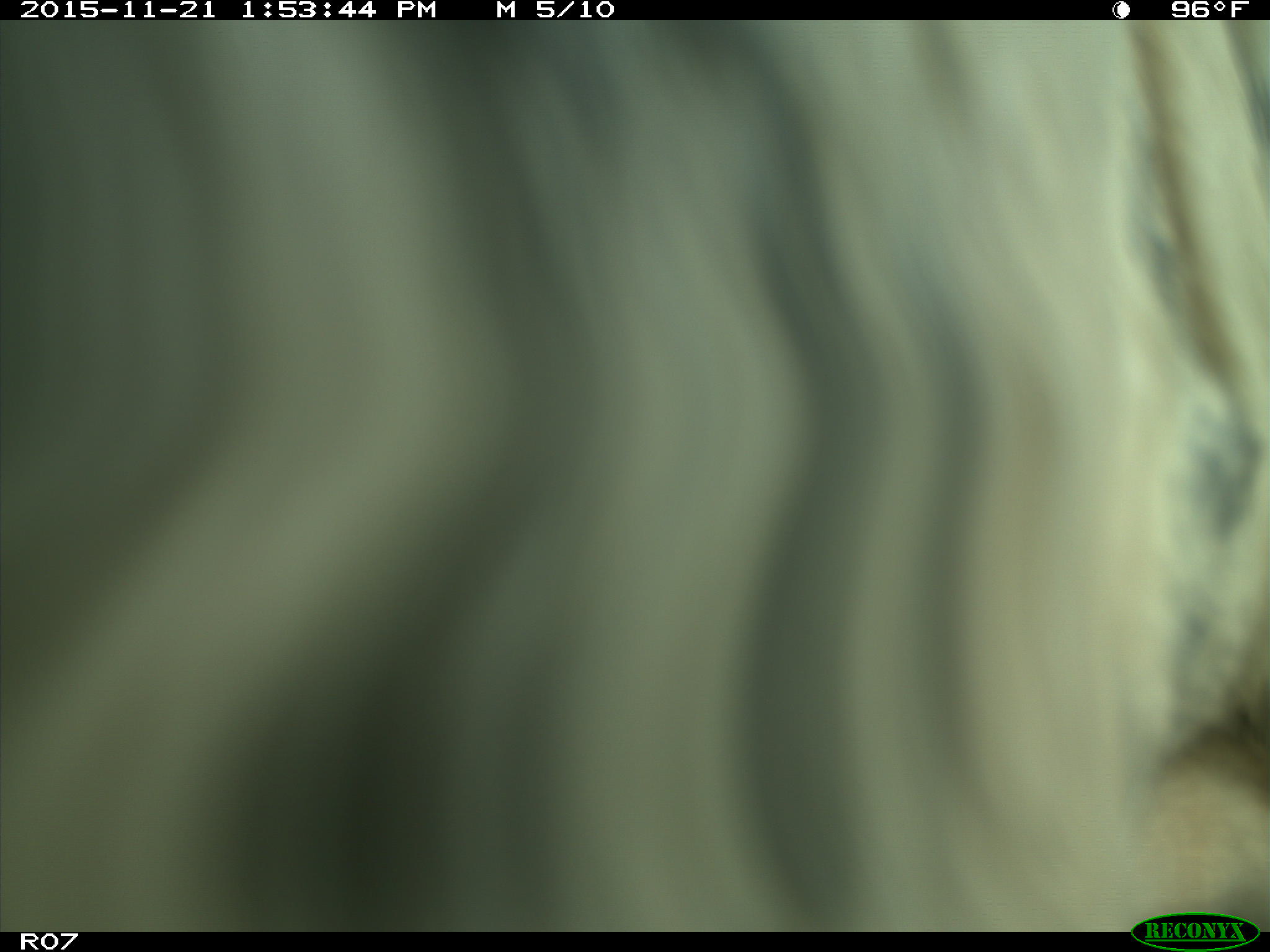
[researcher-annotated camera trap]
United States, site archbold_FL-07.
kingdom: Animalia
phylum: Chordata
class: Mammalia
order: Artiodactyla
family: Bovidae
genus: Bos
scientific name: Bos taurus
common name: domestic cow